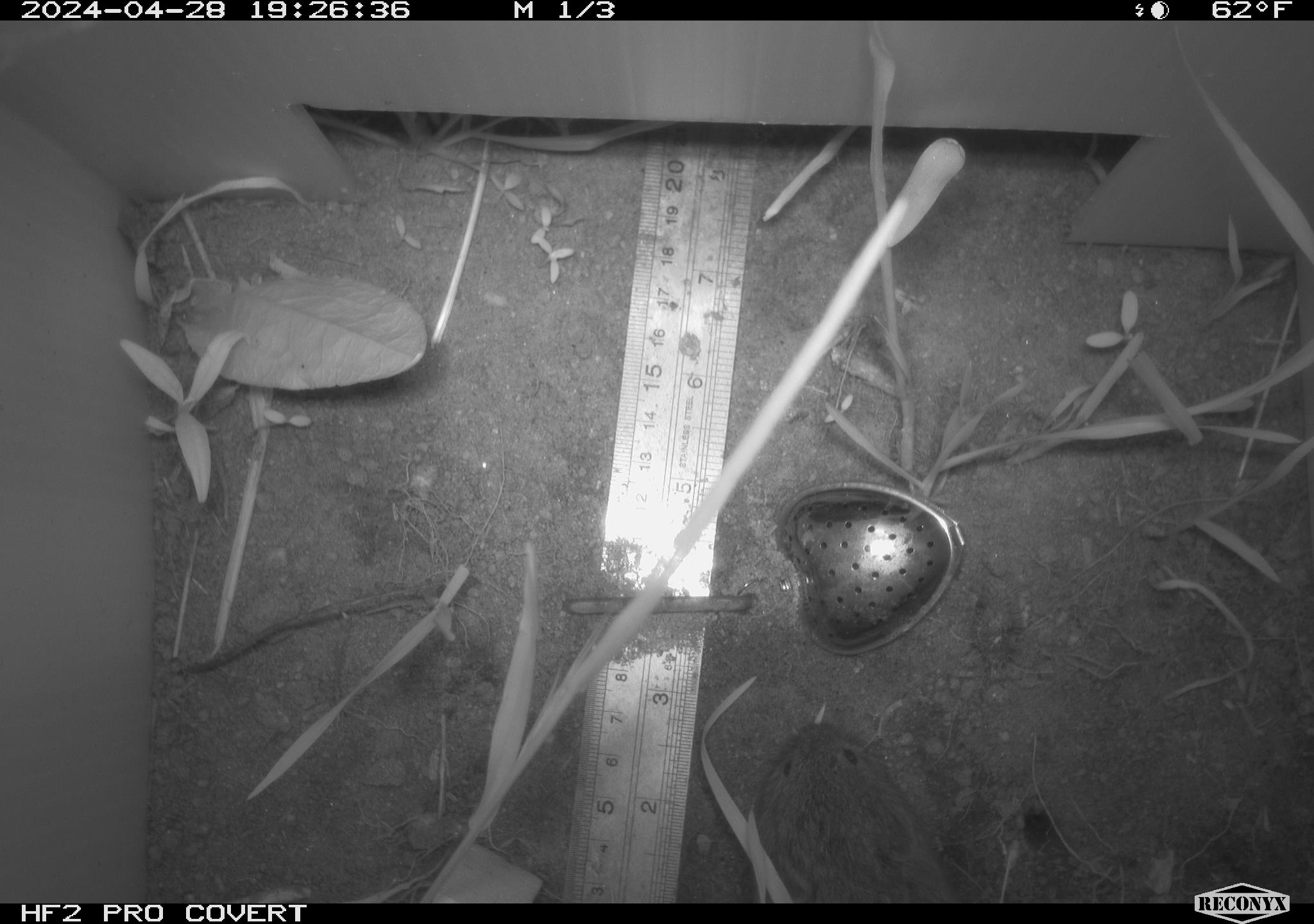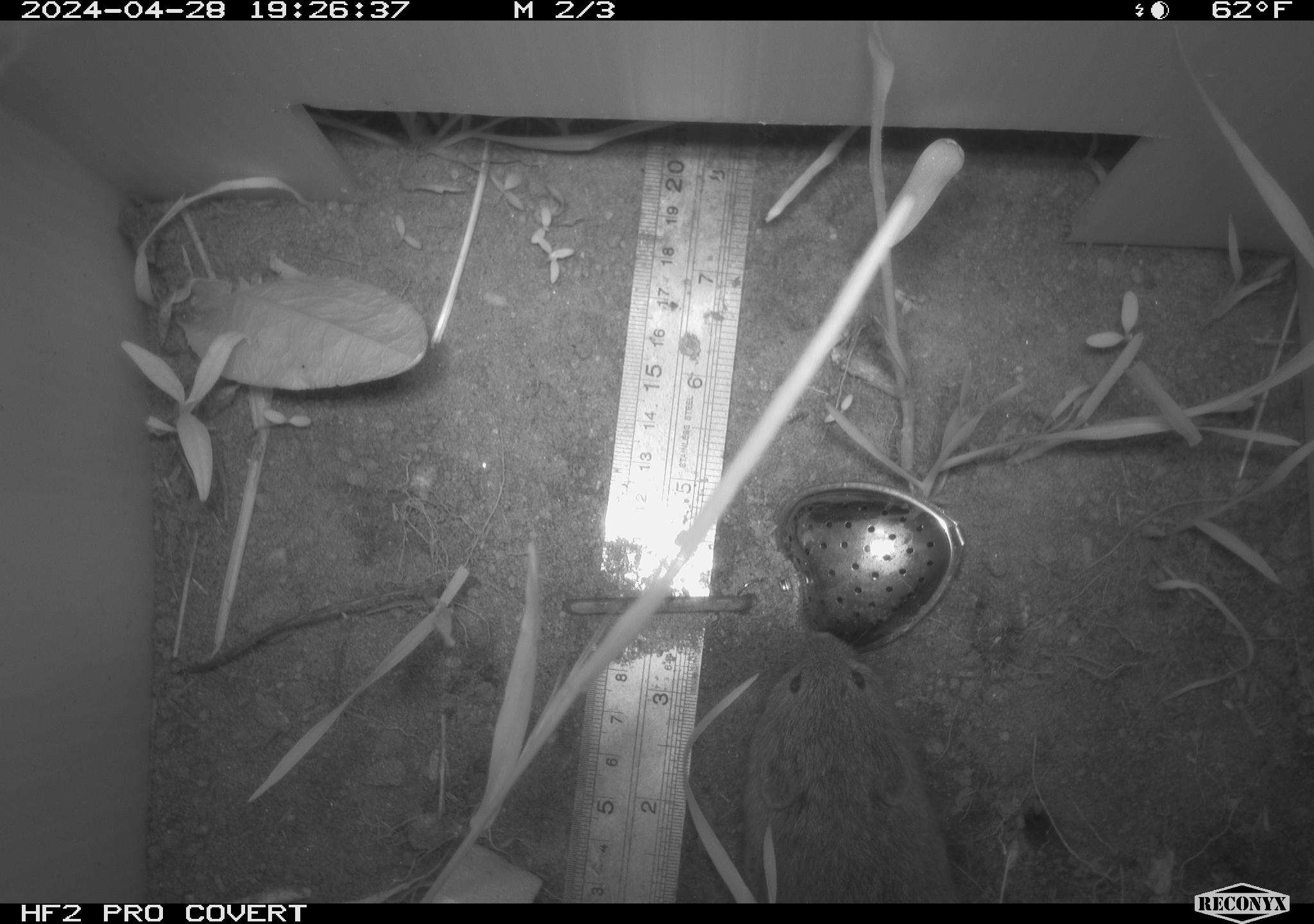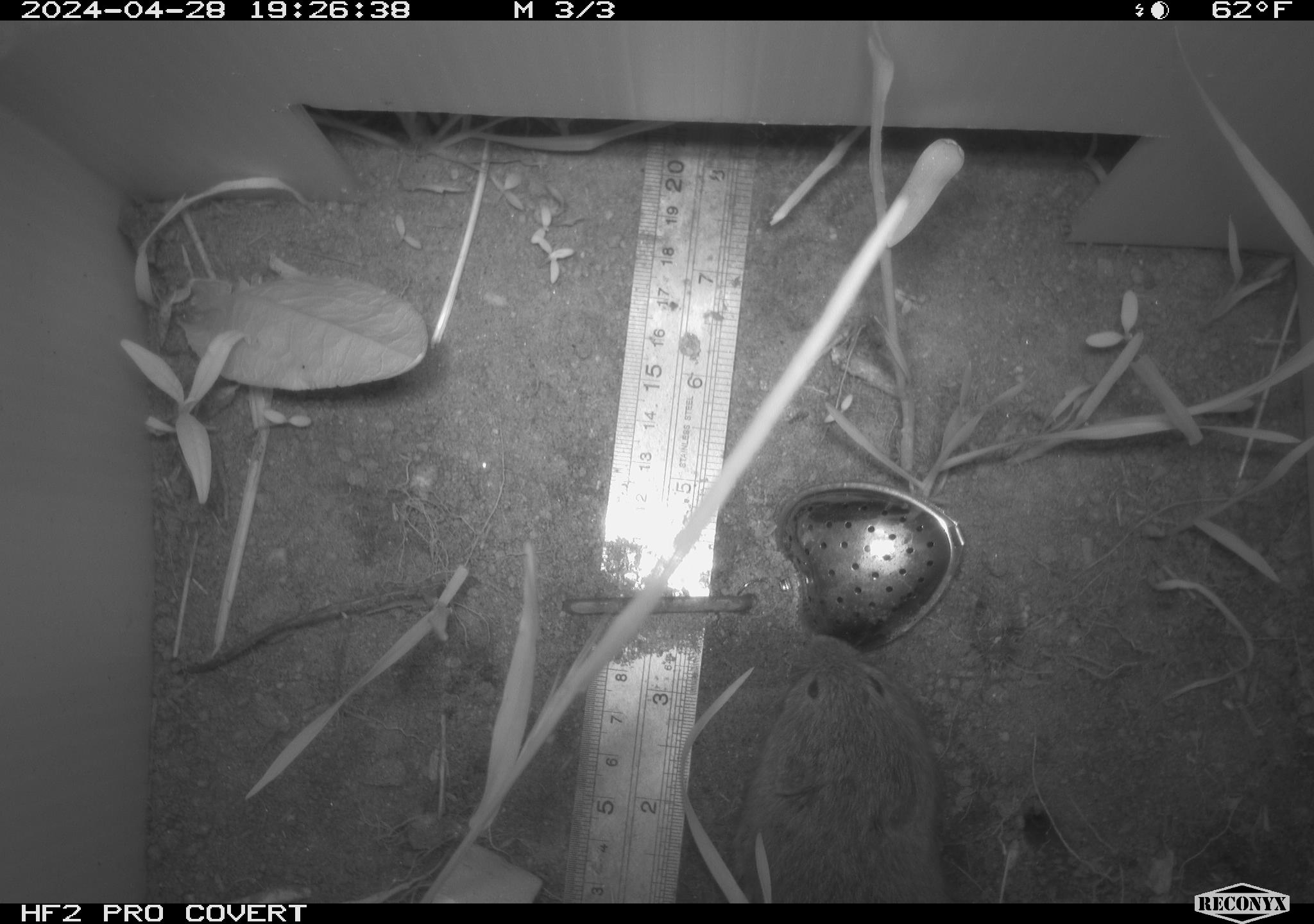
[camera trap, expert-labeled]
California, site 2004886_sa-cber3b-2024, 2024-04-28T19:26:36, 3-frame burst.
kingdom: Animalia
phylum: Chordata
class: Mammalia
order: Rodentia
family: Cricetidae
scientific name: Arvicolinae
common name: voles, lemmings, and muskrats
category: arvicolinae subfamily